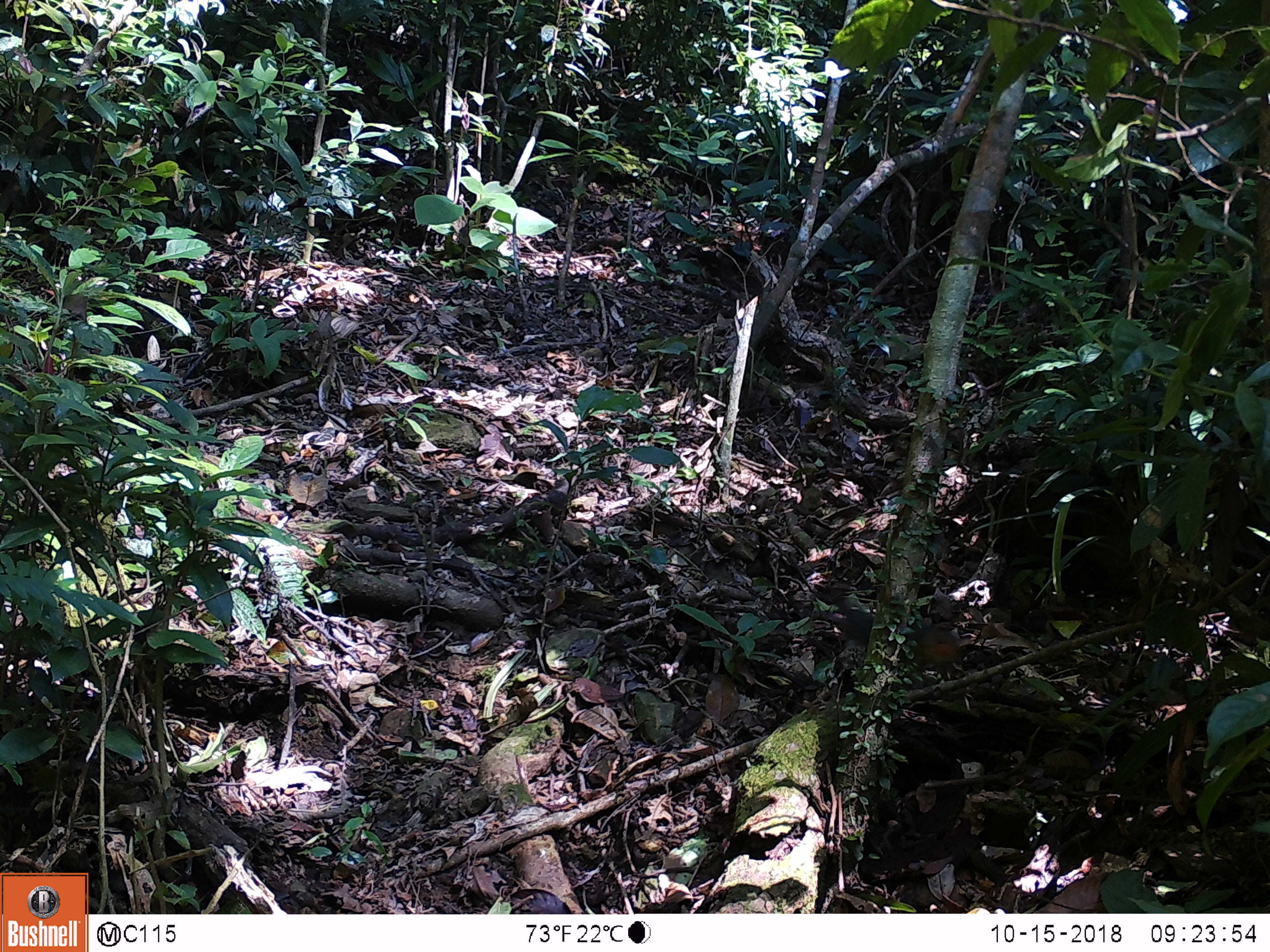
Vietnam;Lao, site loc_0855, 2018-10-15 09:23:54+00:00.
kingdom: Animalia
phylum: Chordata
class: Mammalia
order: Rodentia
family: Sciuridae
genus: Dremomys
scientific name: Dremomys rufigenis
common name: red-cheeked squirrel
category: red cheeked squirrel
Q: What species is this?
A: Red cheeked squirrel (red-cheeked squirrel) (Dremomys rufigenis).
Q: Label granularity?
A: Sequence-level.